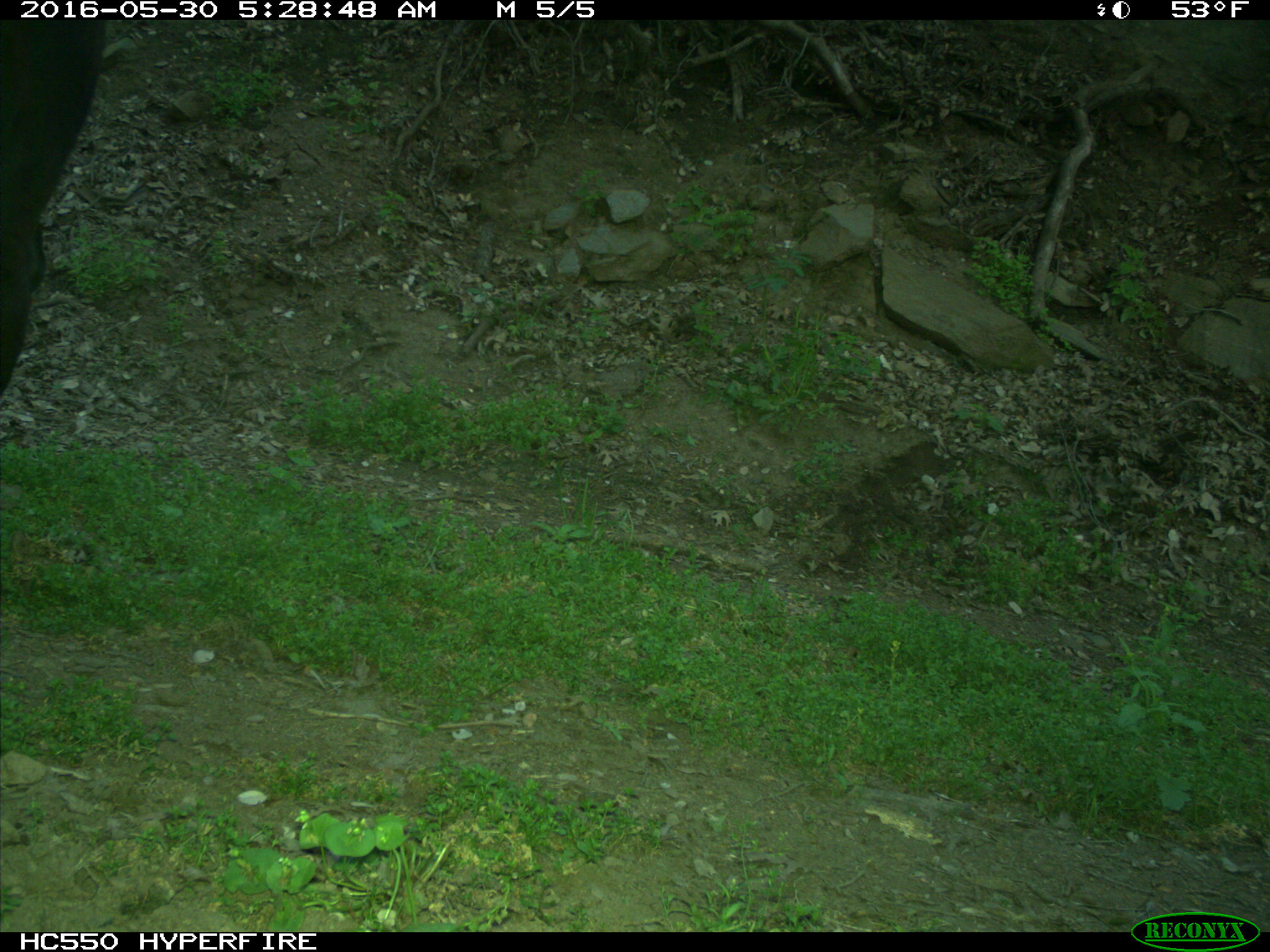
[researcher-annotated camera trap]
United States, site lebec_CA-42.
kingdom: Animalia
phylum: Chordata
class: Mammalia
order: Artiodactyla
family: Bovidae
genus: Bos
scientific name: Bos taurus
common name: domestic cow